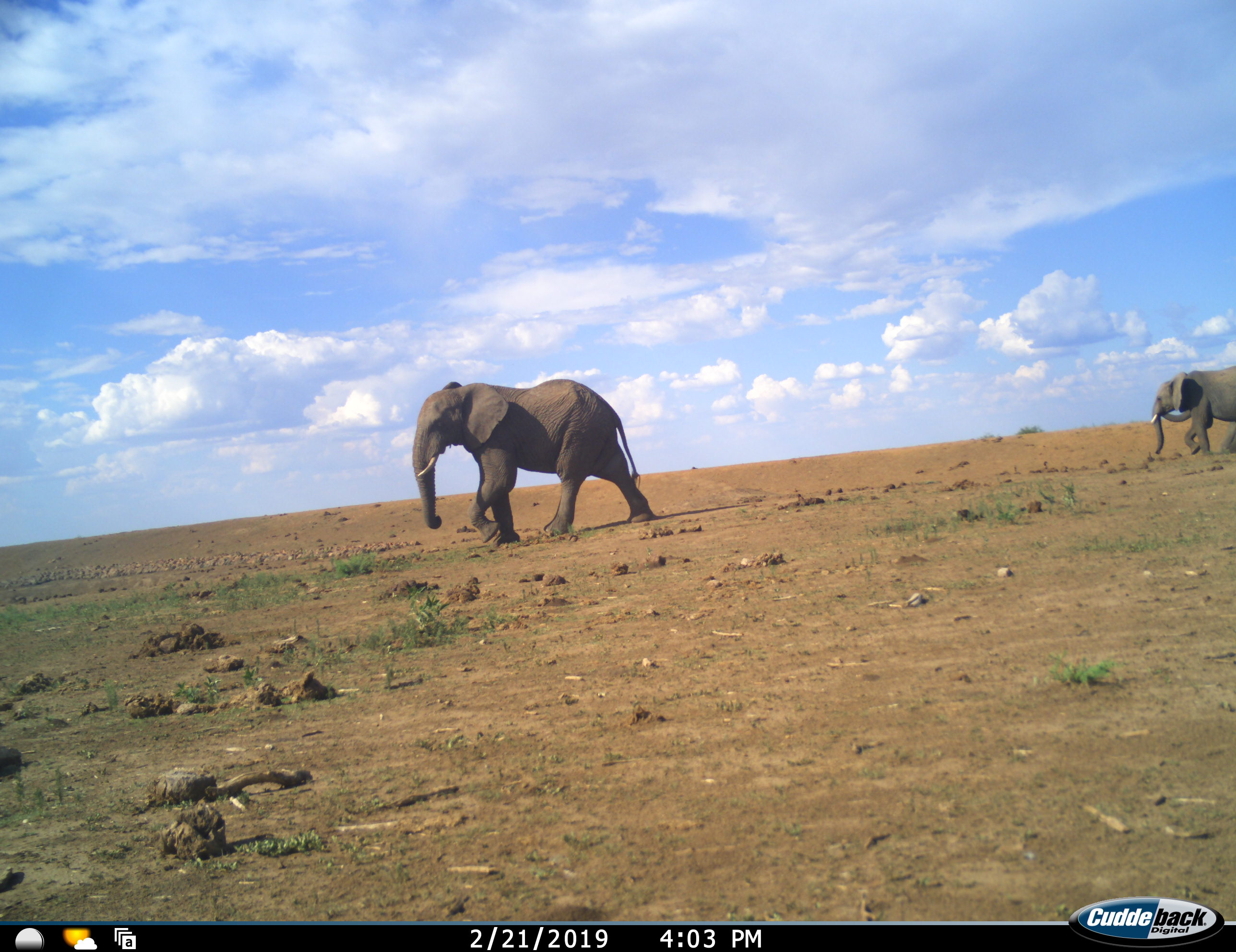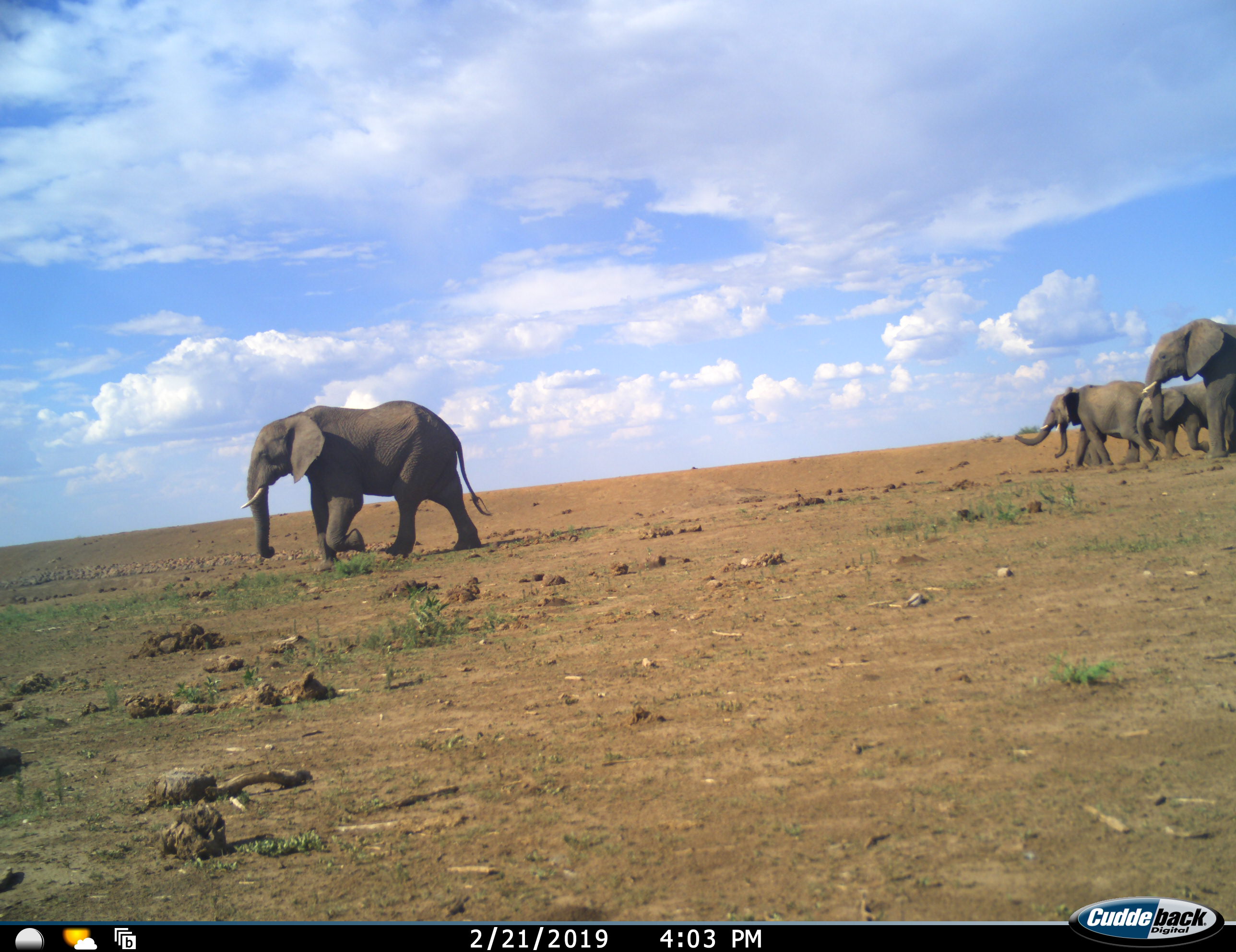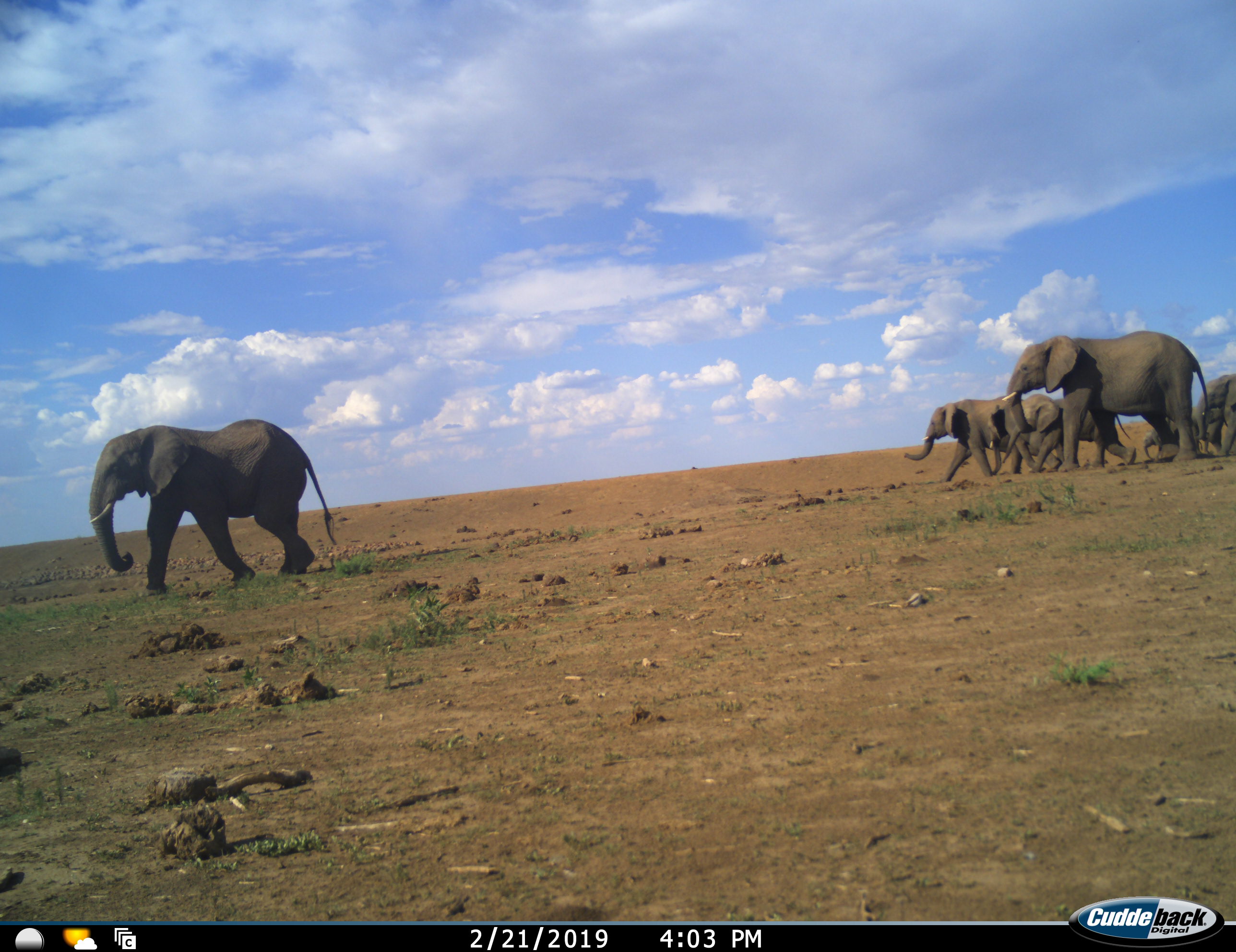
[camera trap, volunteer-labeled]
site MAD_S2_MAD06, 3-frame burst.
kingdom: Animalia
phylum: Chordata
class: Mammalia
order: Proboscidea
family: Elephantidae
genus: Loxodonta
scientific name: Loxodonta africana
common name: african bush elephant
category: elephant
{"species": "elephant (african bush elephant) (Loxodonta africana)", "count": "6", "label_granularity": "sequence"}